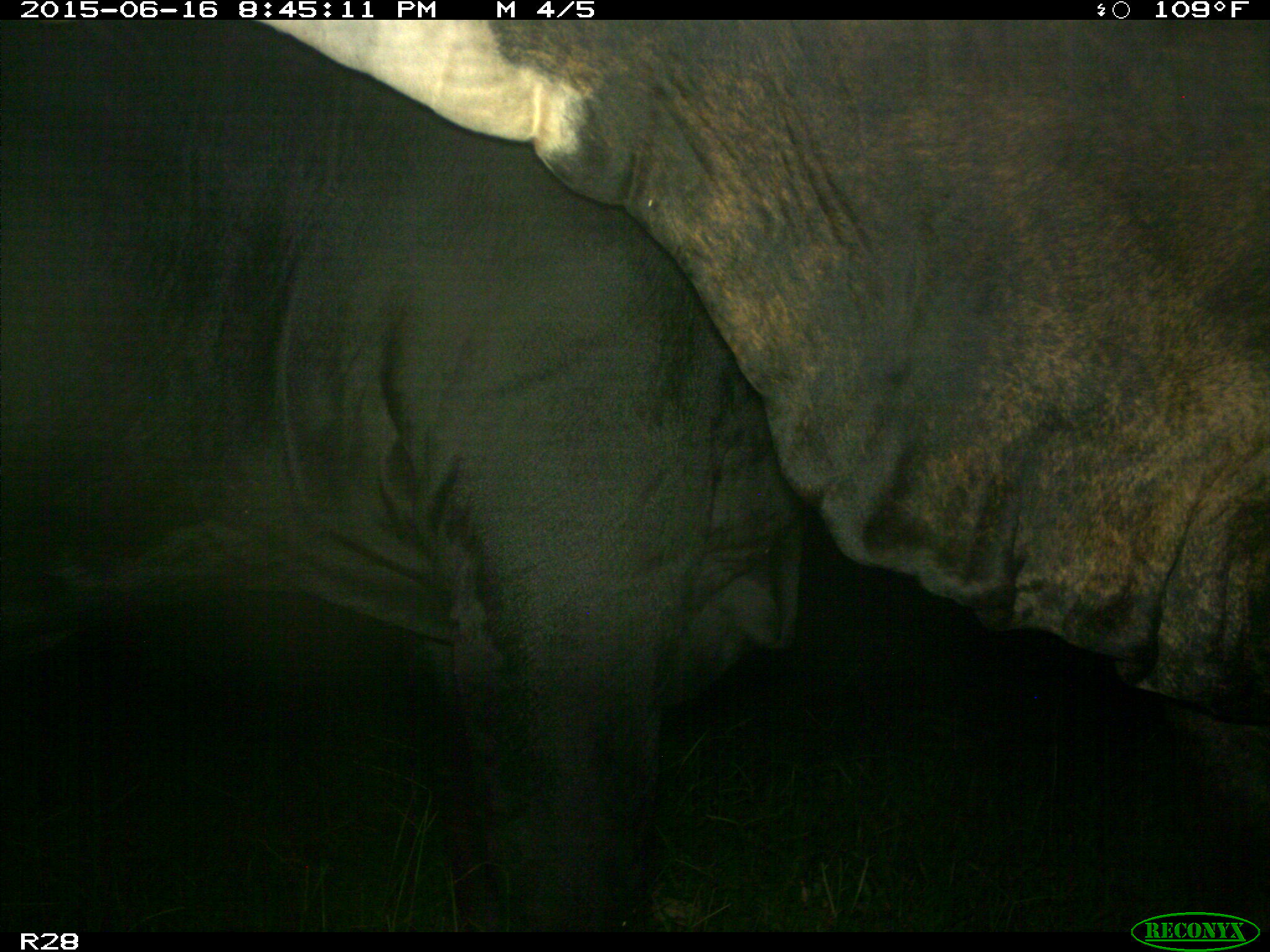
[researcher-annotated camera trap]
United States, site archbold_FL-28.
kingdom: Animalia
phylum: Chordata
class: Mammalia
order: Artiodactyla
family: Bovidae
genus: Bos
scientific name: Bos taurus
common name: domestic cow